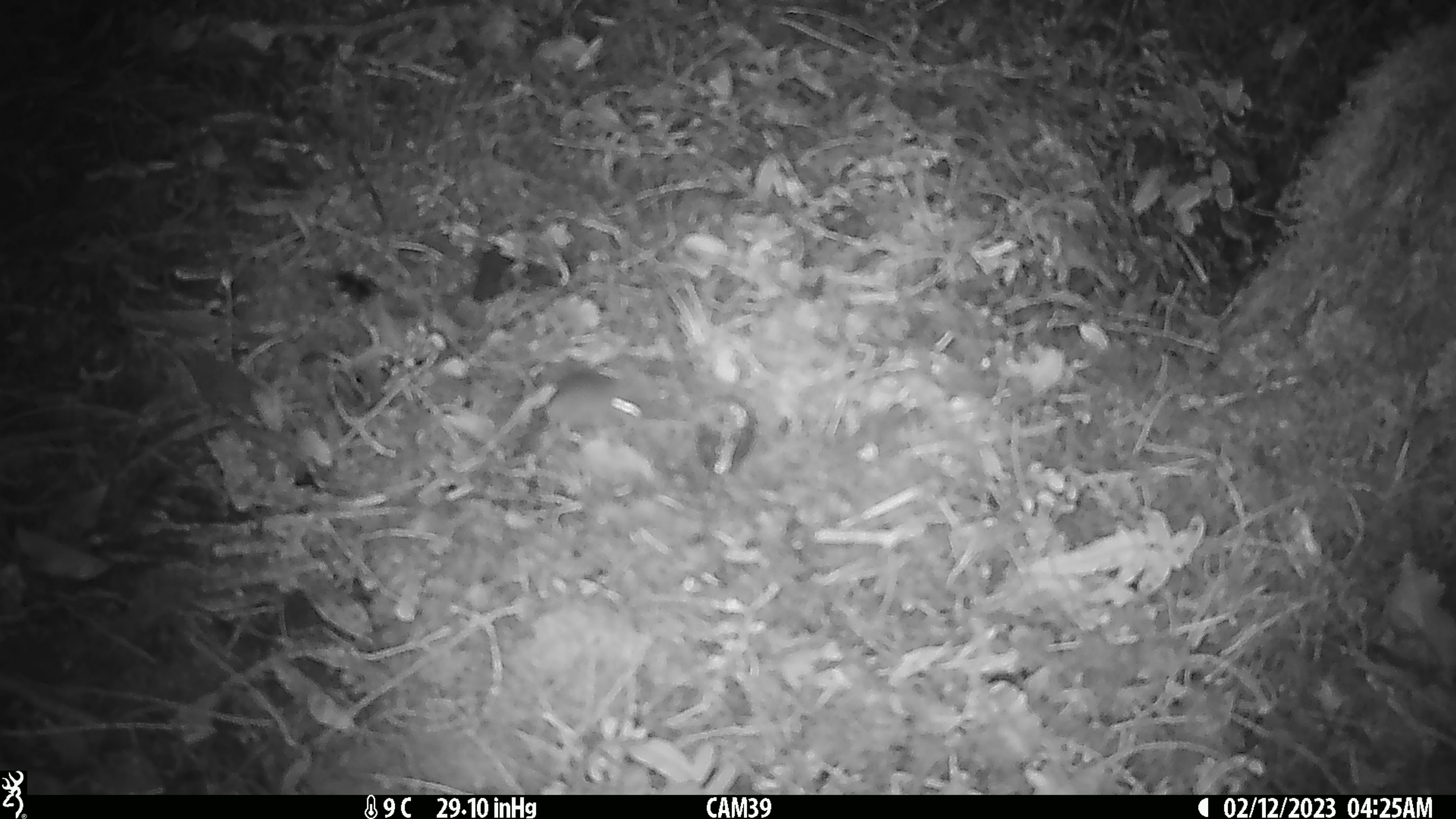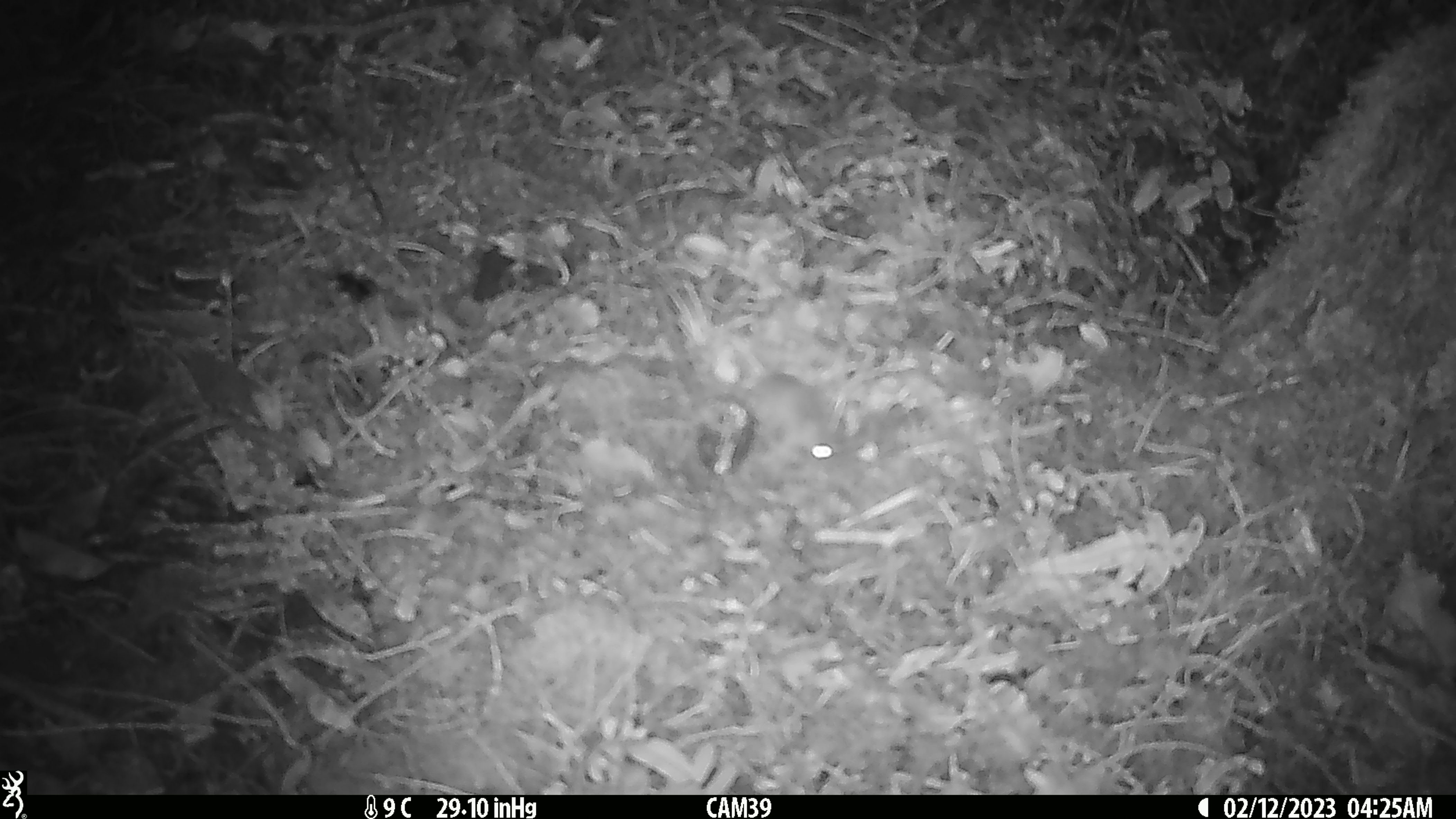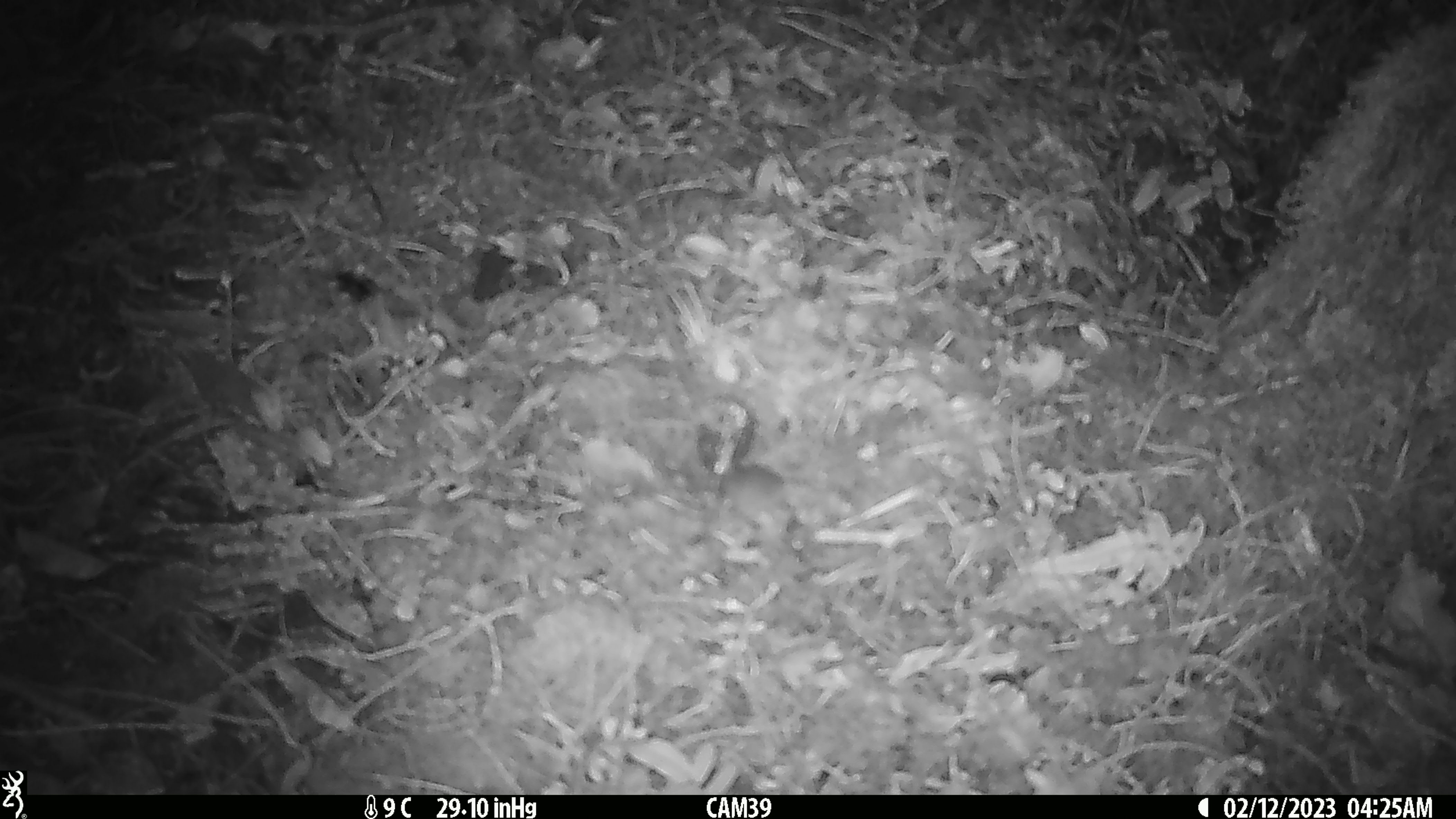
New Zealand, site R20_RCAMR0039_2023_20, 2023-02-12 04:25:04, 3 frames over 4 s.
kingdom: Animalia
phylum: Chordata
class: Mammalia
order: Rodentia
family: Muridae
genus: Mus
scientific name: Mus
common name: mouse